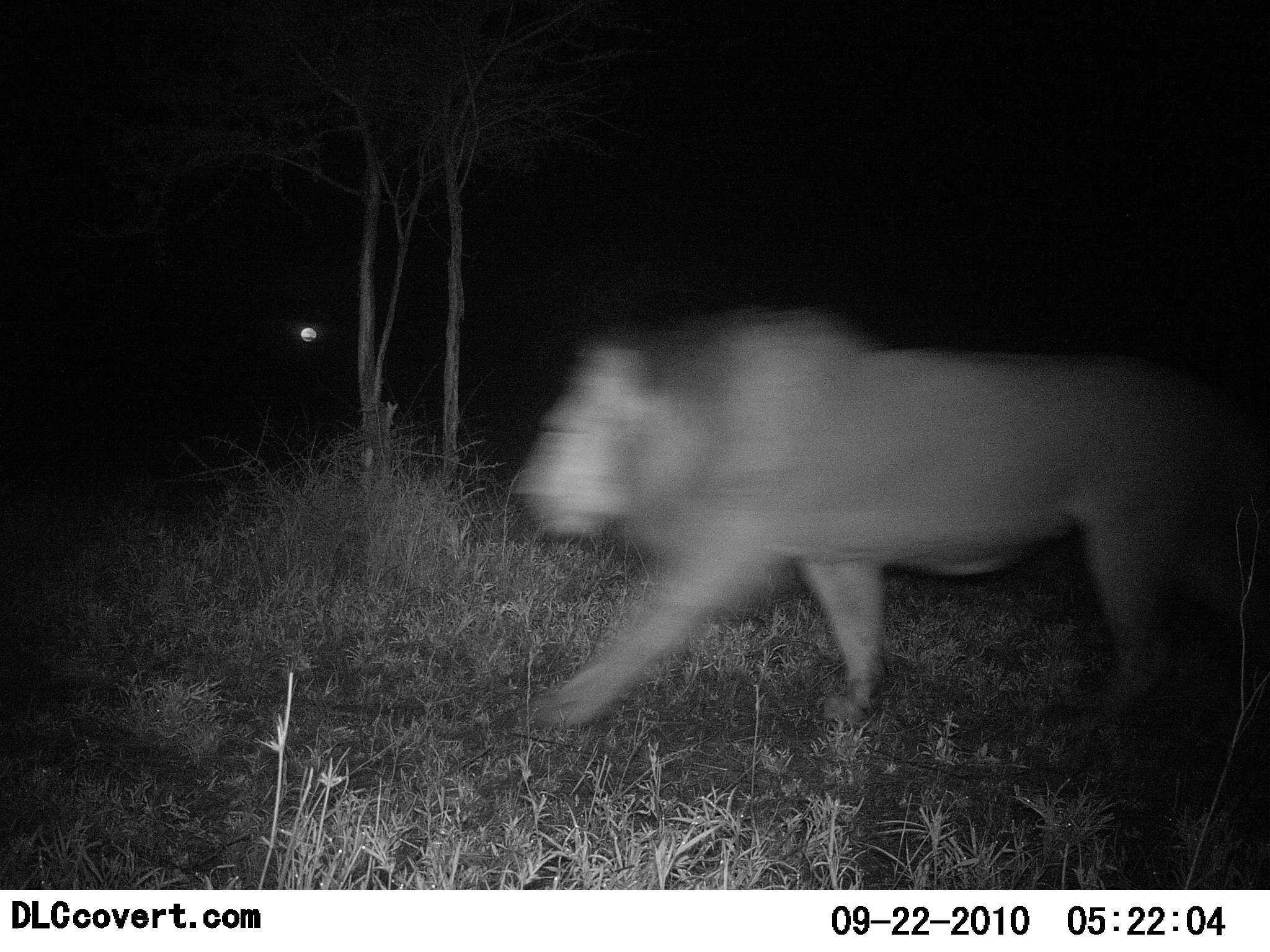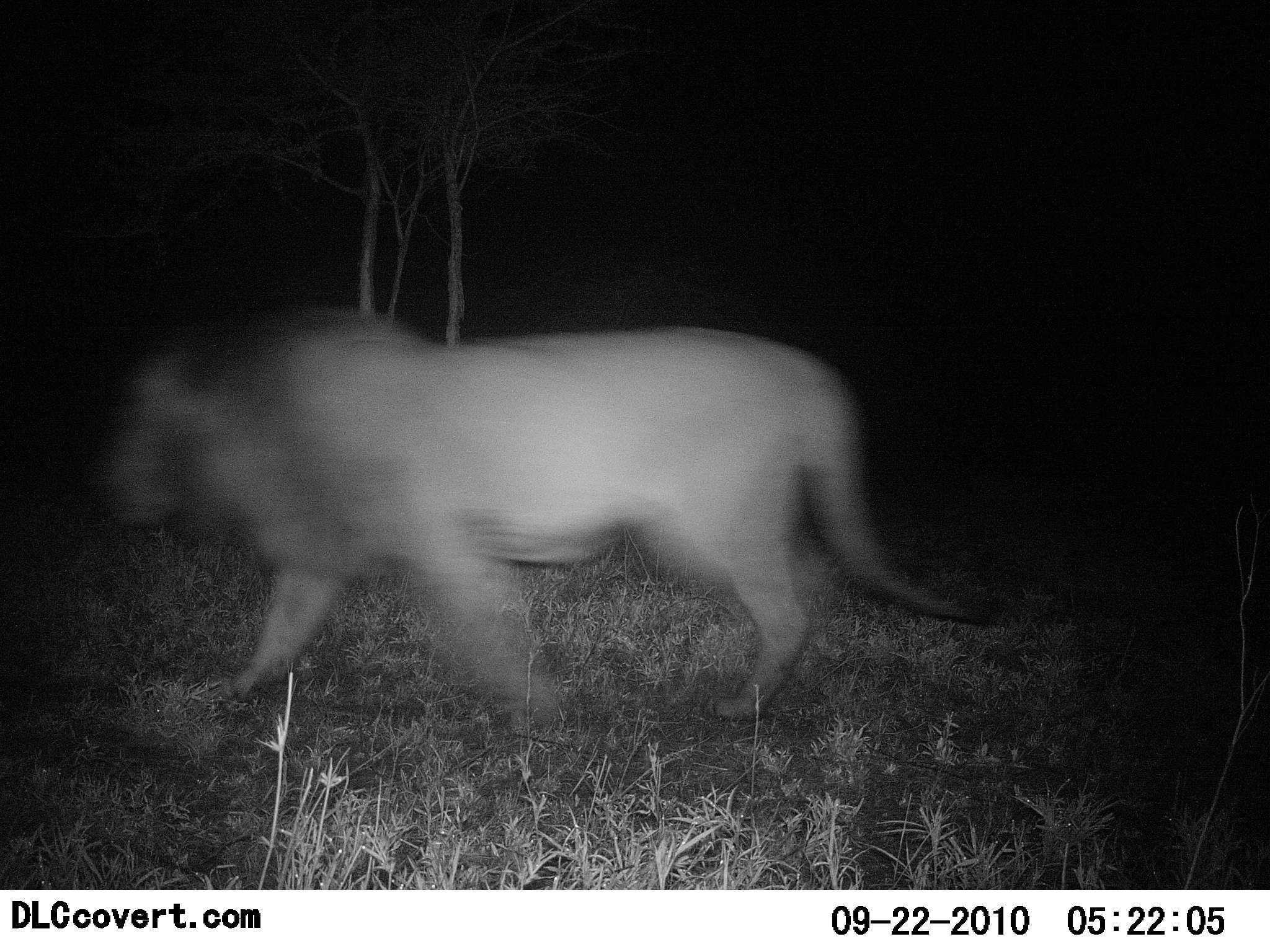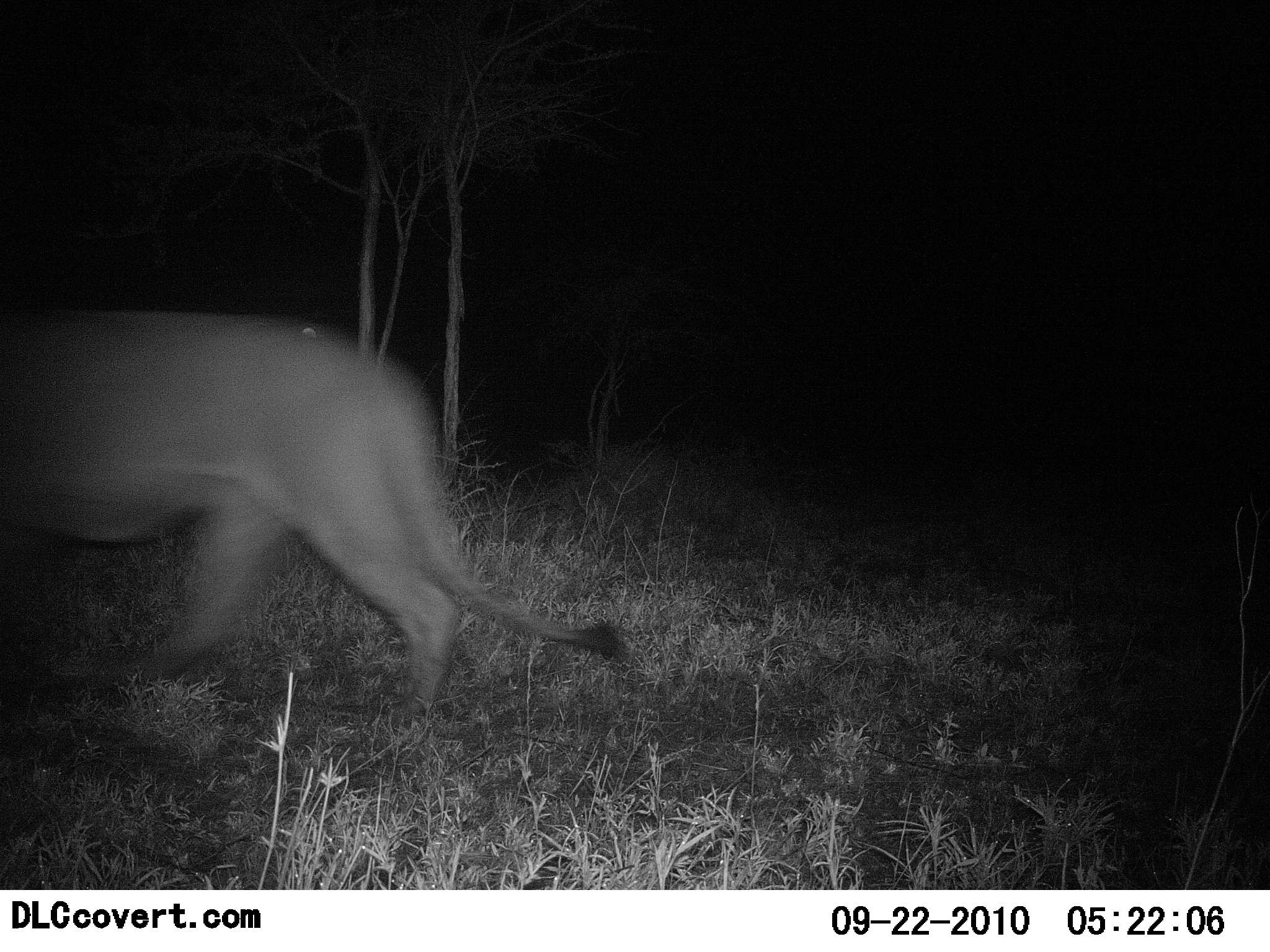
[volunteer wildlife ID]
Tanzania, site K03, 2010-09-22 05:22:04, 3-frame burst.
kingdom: Animalia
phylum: Chordata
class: Mammalia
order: Carnivora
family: Felidae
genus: Panthera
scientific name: Panthera leo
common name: lion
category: lionmale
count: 1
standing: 9%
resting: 0%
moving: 100%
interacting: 0%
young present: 0%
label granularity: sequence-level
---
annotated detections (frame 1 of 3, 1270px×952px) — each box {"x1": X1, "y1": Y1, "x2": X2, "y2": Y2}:
animal: {"x1": 507, "y1": 302, "x2": 1195, "y2": 732}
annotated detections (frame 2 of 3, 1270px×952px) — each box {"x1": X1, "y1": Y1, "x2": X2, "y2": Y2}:
animal: {"x1": 102, "y1": 312, "x2": 994, "y2": 732}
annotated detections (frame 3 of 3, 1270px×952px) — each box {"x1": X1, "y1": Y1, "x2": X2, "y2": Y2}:
animal: {"x1": 0, "y1": 312, "x2": 622, "y2": 727}